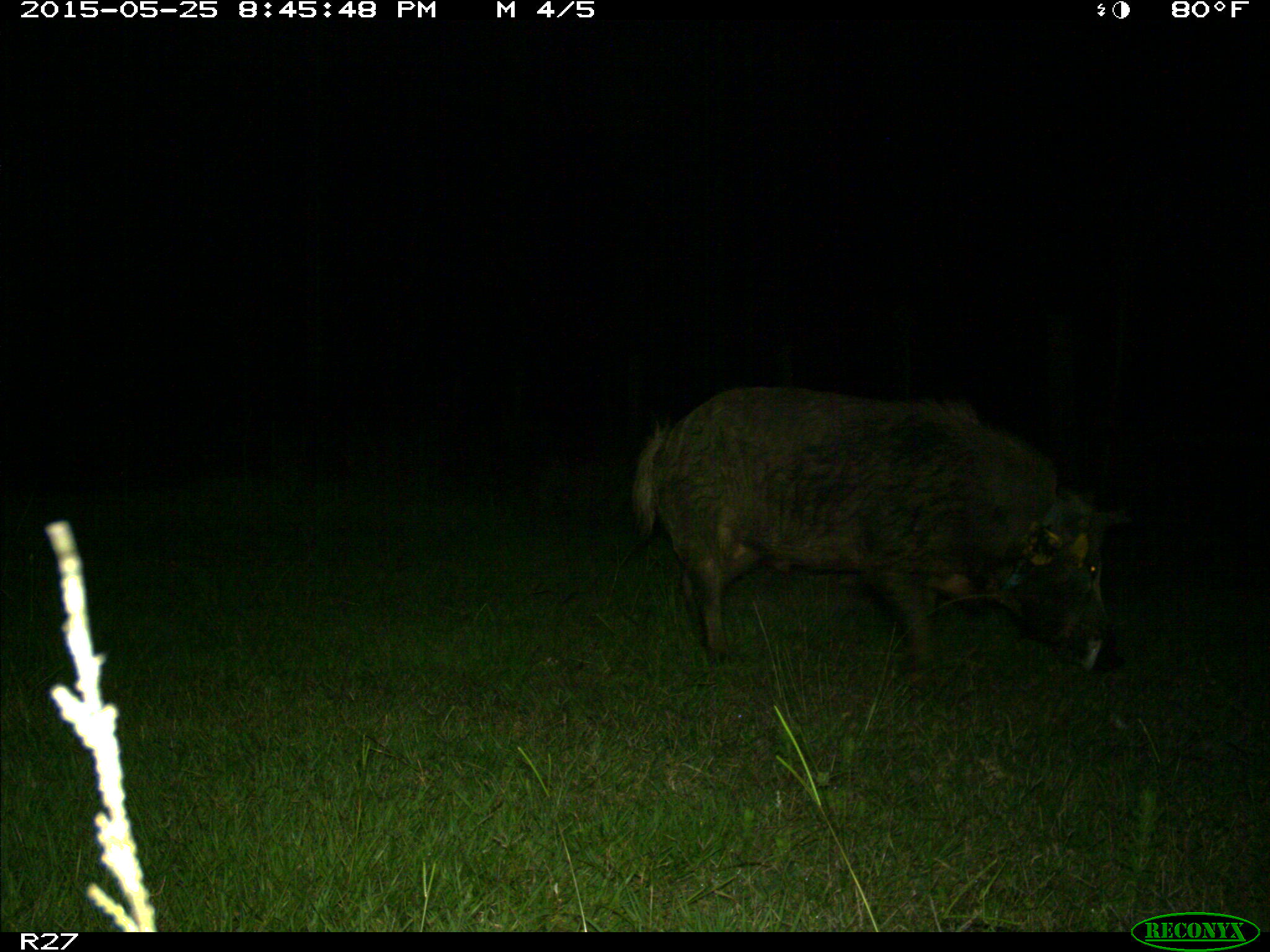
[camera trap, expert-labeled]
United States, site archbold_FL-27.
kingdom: Animalia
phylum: Chordata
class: Mammalia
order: Artiodactyla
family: Suidae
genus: Sus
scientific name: Sus scrofa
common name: wild boar